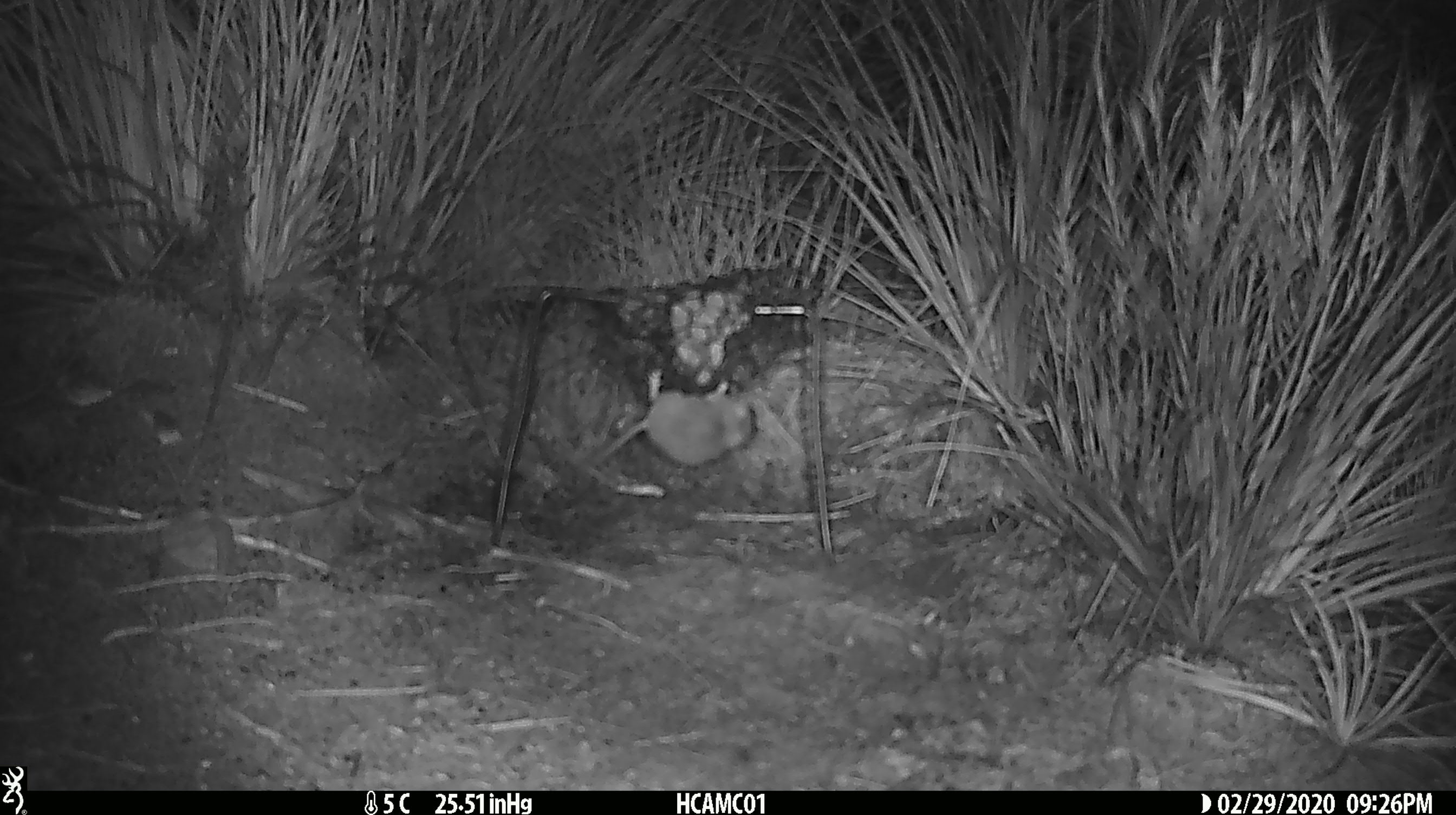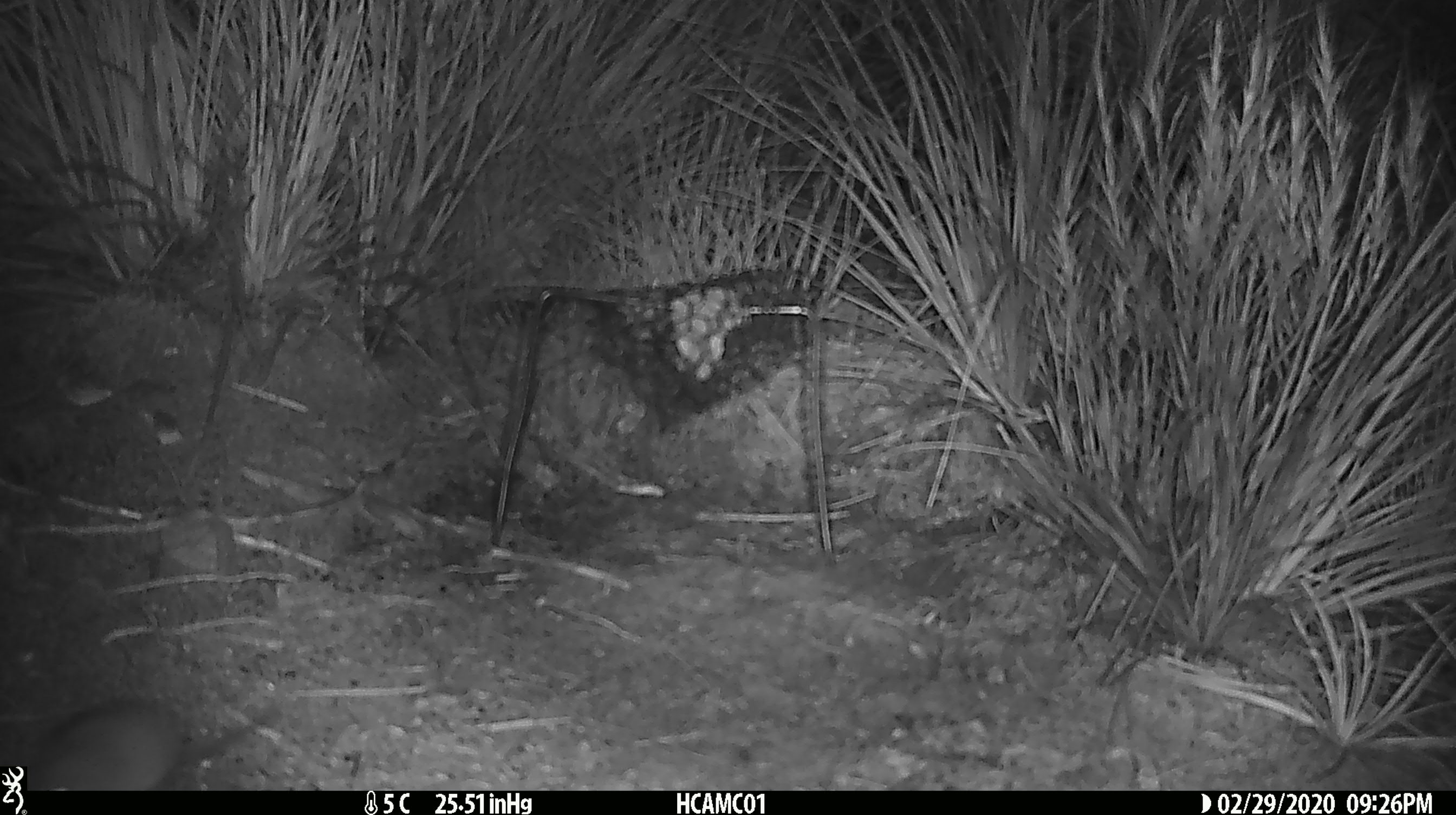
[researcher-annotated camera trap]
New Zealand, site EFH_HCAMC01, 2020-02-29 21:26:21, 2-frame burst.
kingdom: Animalia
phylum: Chordata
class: Mammalia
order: Rodentia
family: Muridae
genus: Mus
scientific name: Mus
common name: mouse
Mouse (Mus).